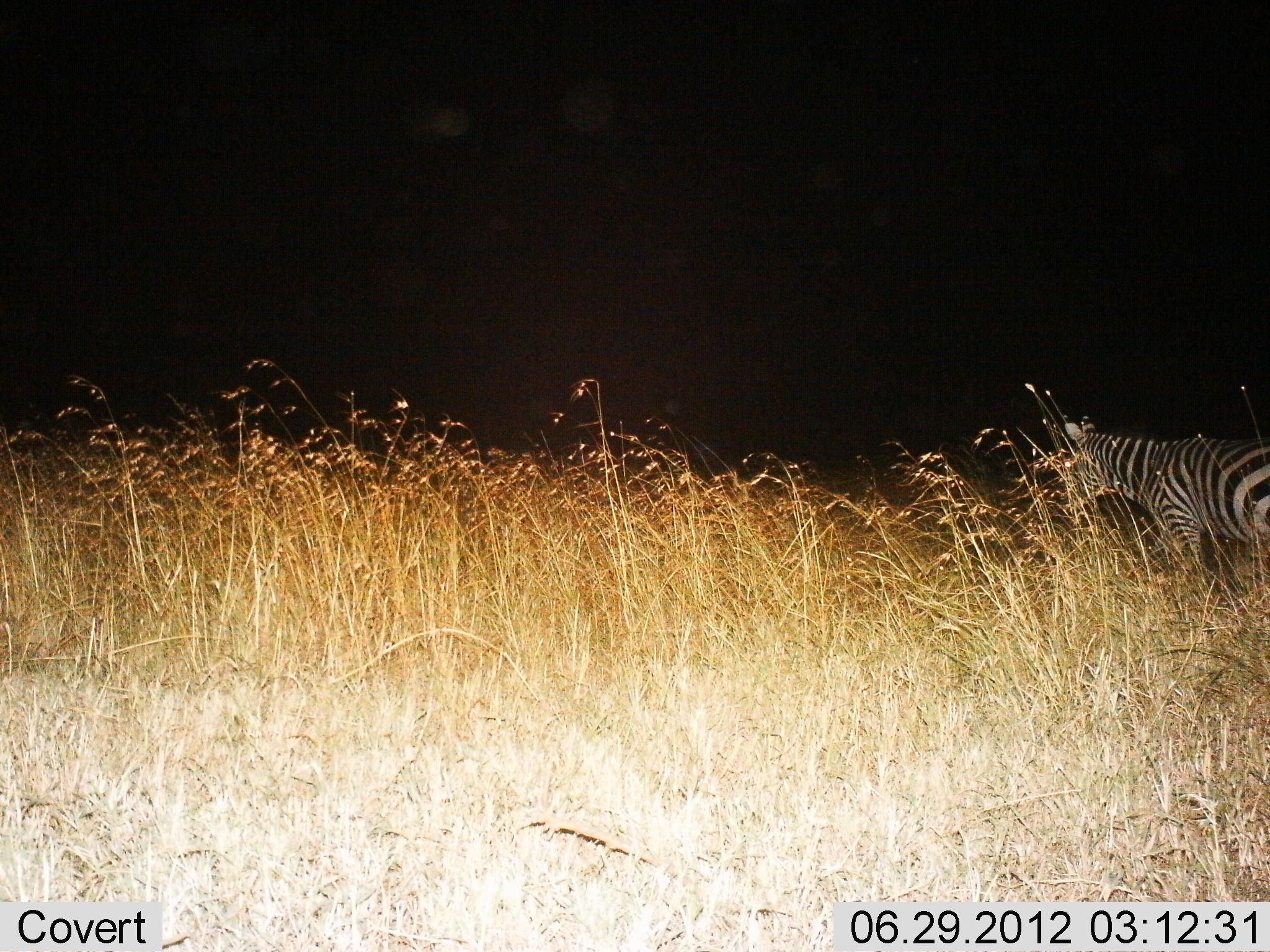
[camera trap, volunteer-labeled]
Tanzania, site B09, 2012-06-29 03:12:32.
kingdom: Animalia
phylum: Chordata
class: Mammalia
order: Perissodactyla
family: Equidae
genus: Equus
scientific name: Equus quagga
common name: plains zebra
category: zebra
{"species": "zebra (plains zebra) (Equus quagga)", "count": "1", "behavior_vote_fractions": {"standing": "60%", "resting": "0%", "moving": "40%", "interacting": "0%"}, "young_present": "0%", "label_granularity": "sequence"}